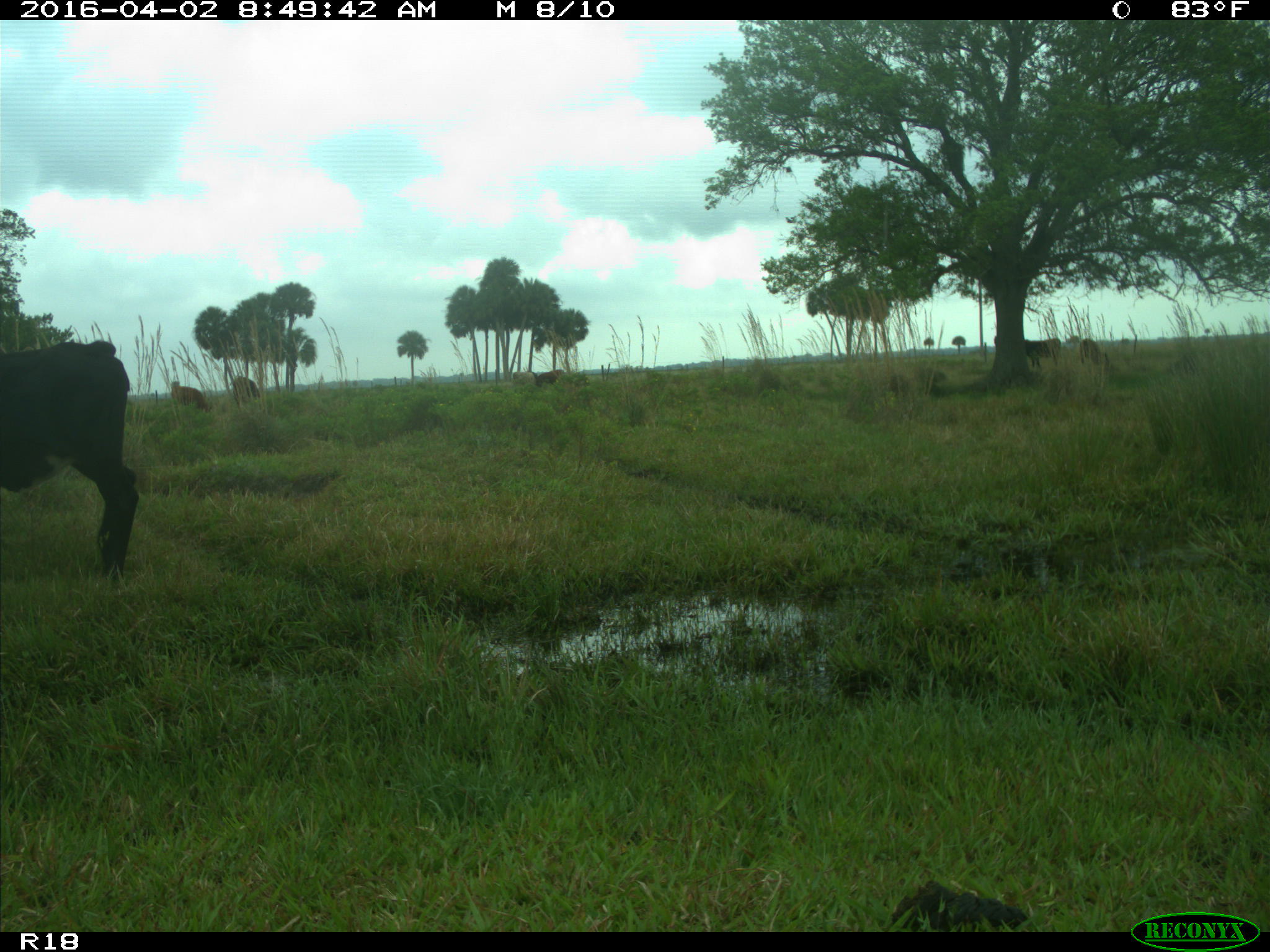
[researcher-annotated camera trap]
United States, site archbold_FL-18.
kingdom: Animalia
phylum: Chordata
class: Mammalia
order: Artiodactyla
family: Bovidae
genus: Bos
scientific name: Bos taurus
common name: domestic cow